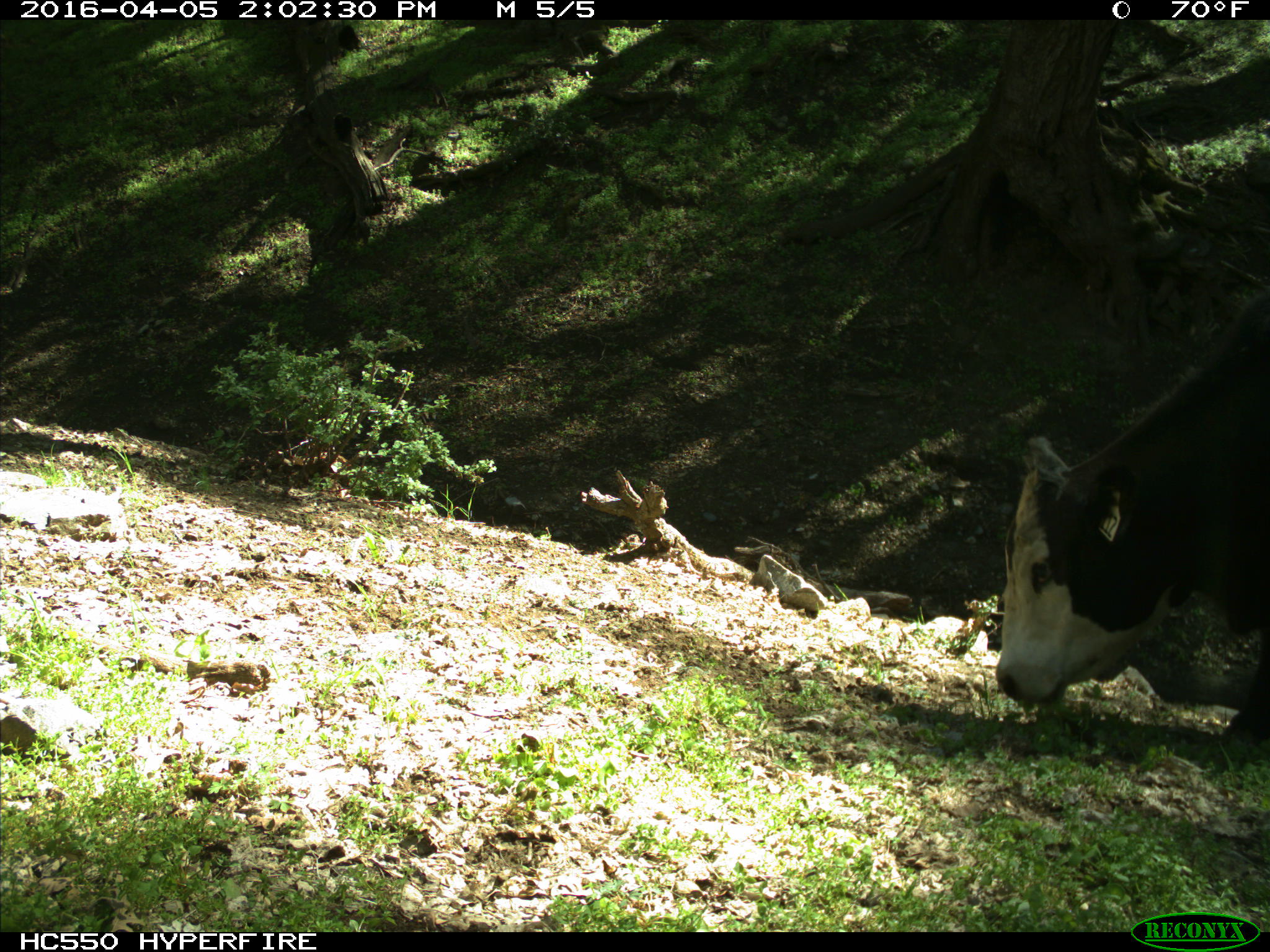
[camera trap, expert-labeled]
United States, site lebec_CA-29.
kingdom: Animalia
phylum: Chordata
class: Mammalia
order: Artiodactyla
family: Bovidae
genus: Bos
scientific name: Bos taurus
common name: domestic cow